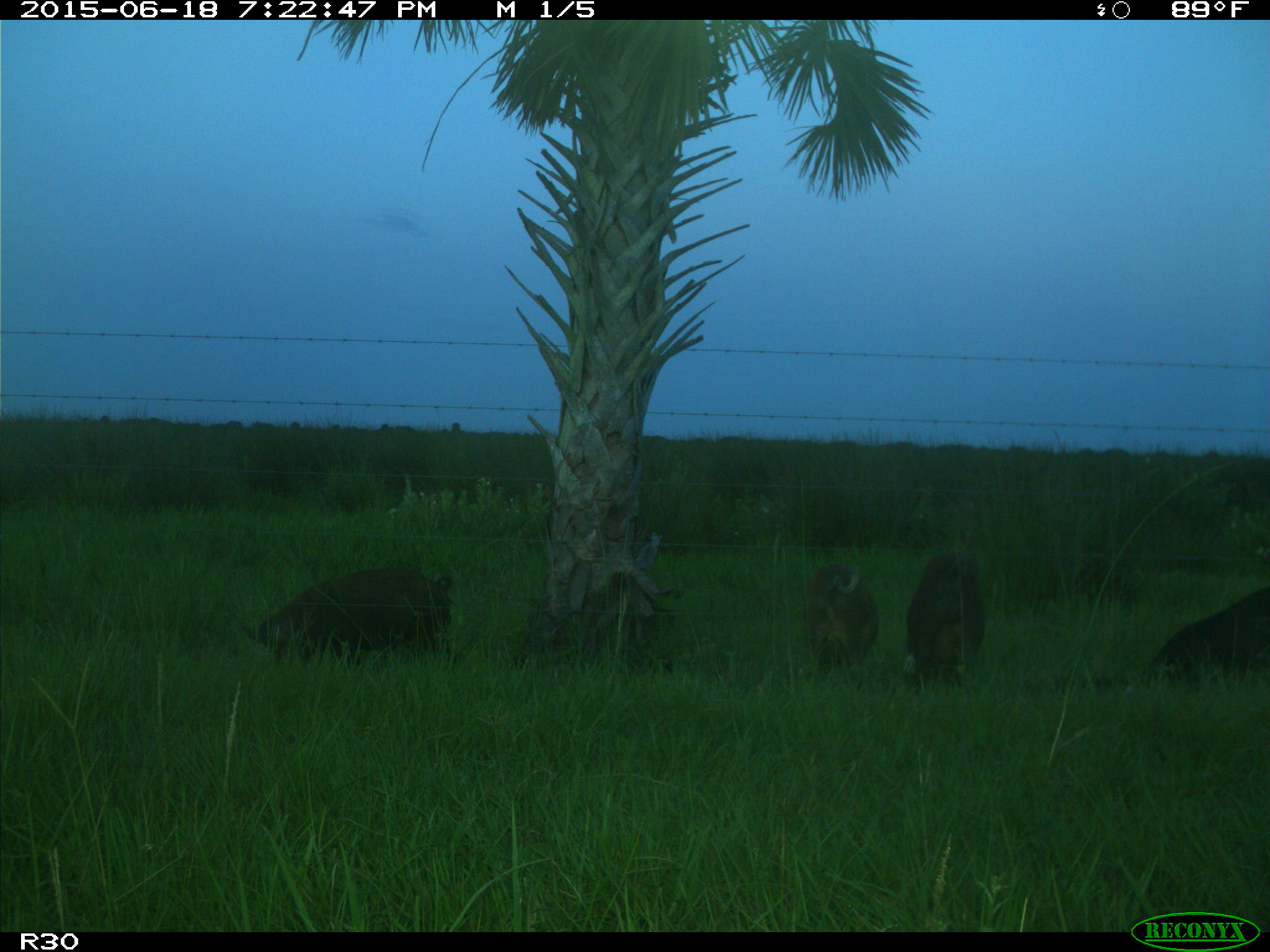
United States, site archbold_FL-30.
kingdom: Animalia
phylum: Chordata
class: Mammalia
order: Artiodactyla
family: Suidae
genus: Sus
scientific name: Sus scrofa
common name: wild boar